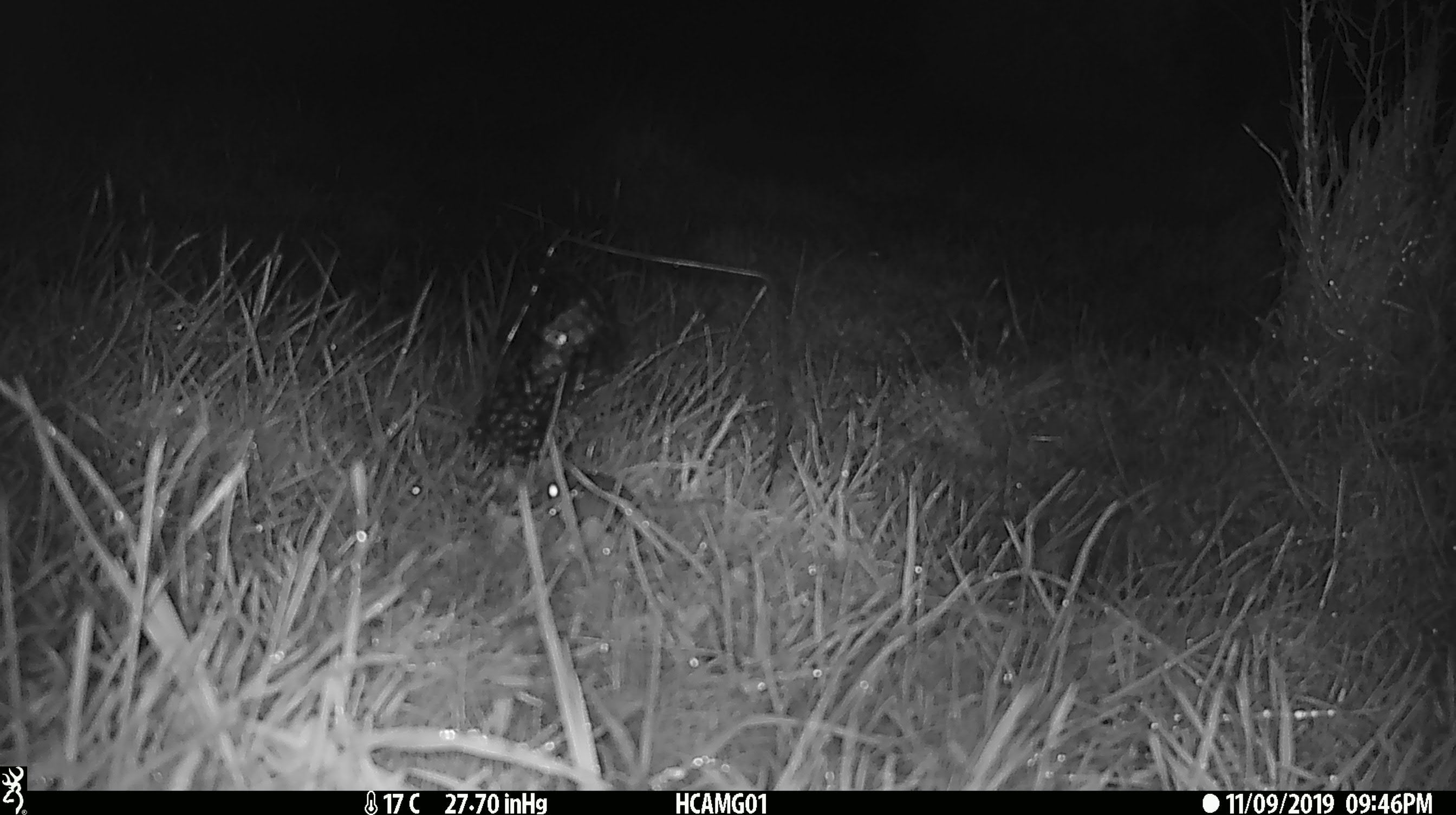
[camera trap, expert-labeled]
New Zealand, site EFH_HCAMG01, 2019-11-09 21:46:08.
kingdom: Animalia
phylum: Chordata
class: Mammalia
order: Rodentia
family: Muridae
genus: Mus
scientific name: Mus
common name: mouse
Mouse (Mus).